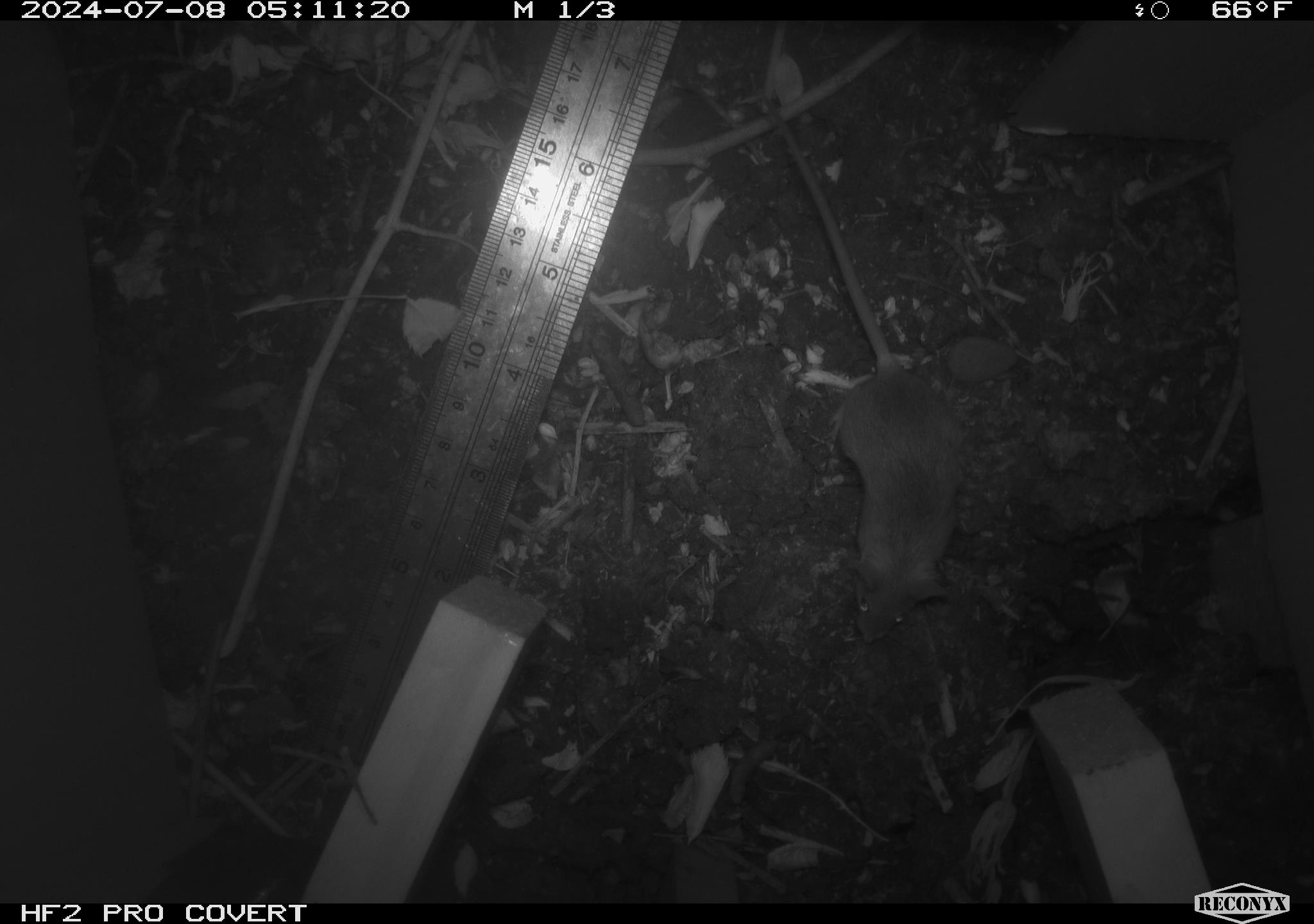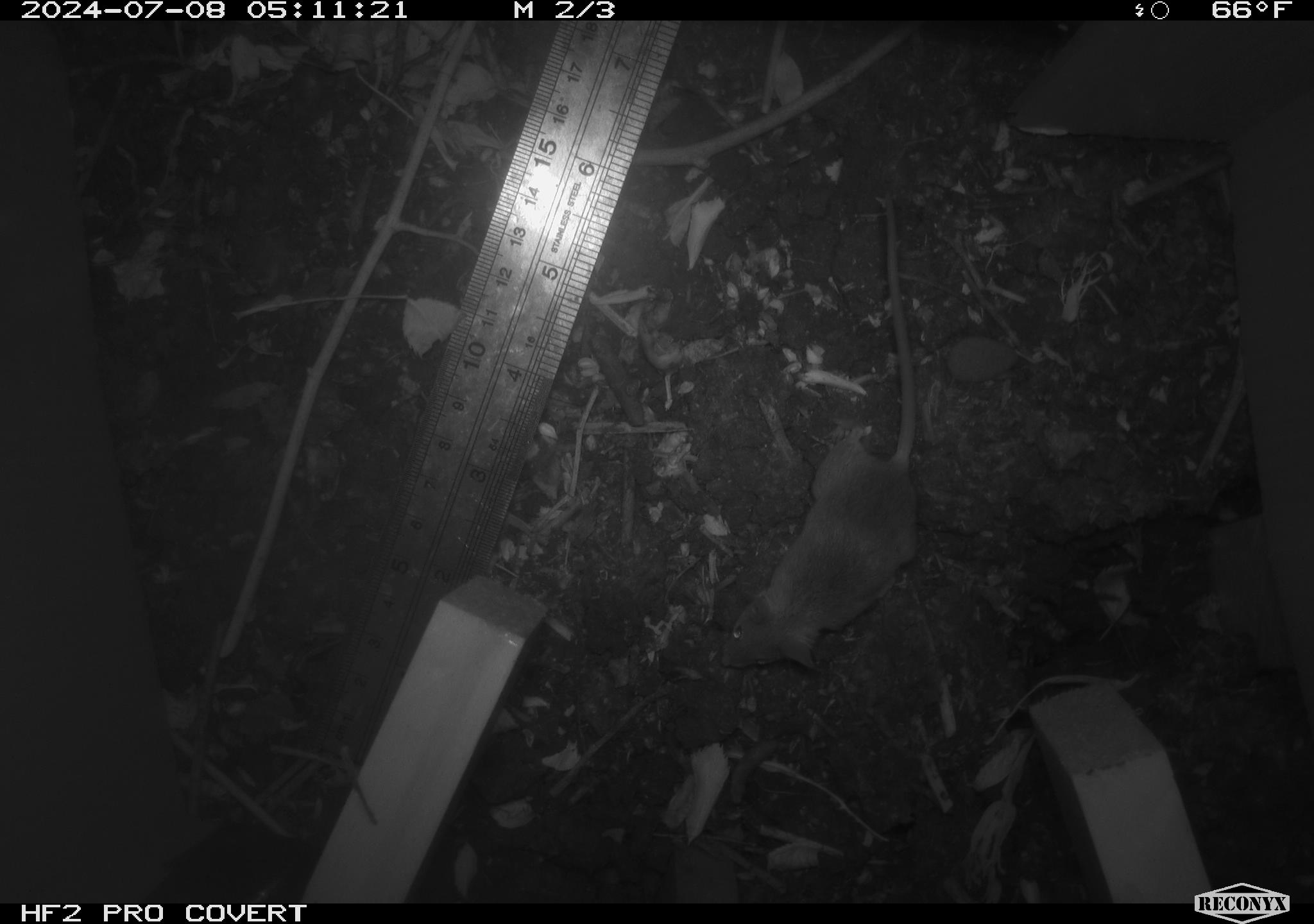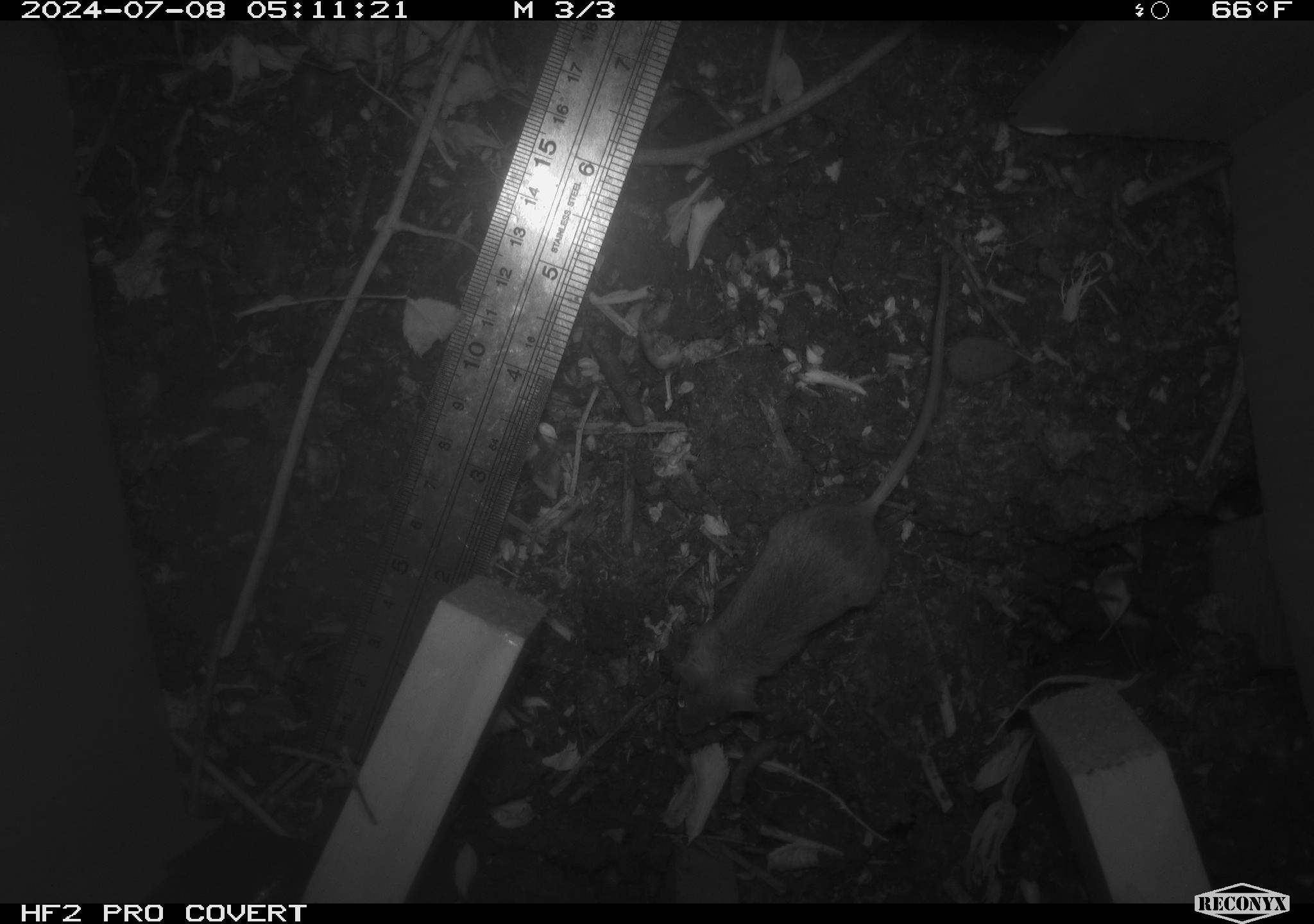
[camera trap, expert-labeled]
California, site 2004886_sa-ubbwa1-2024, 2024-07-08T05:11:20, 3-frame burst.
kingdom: Animalia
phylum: Chordata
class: Mammalia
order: Rodentia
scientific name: Rodentia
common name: mouse species